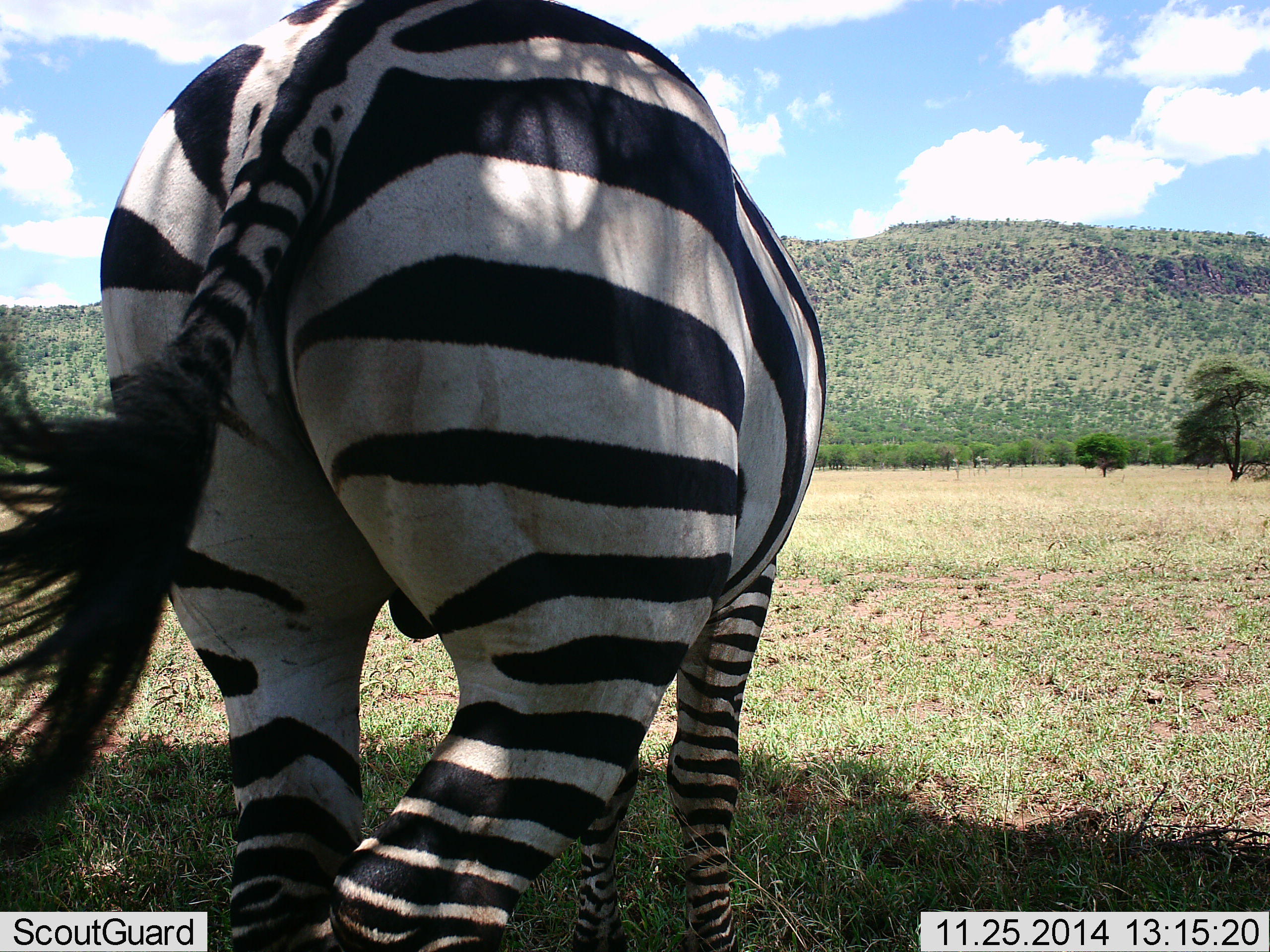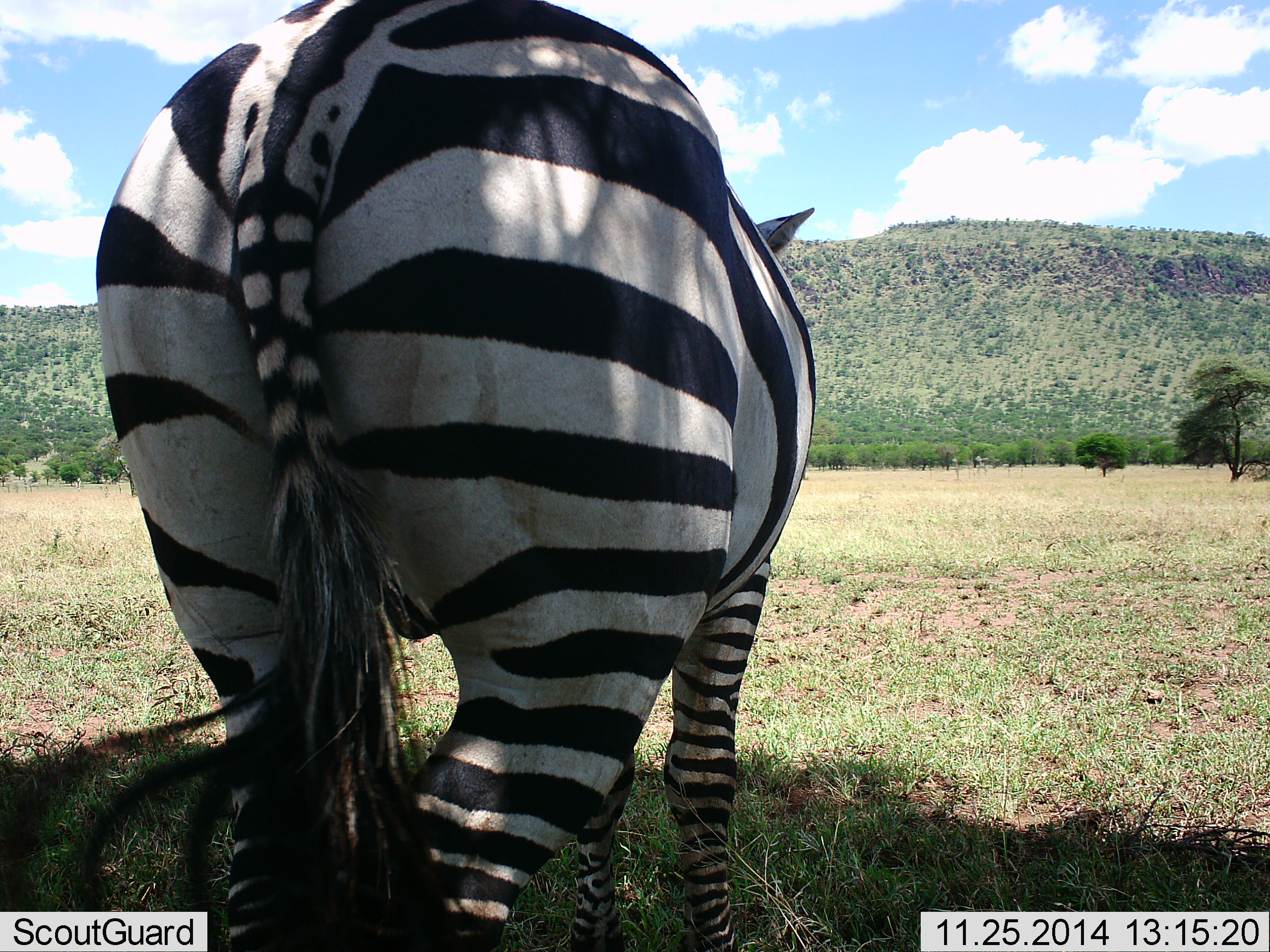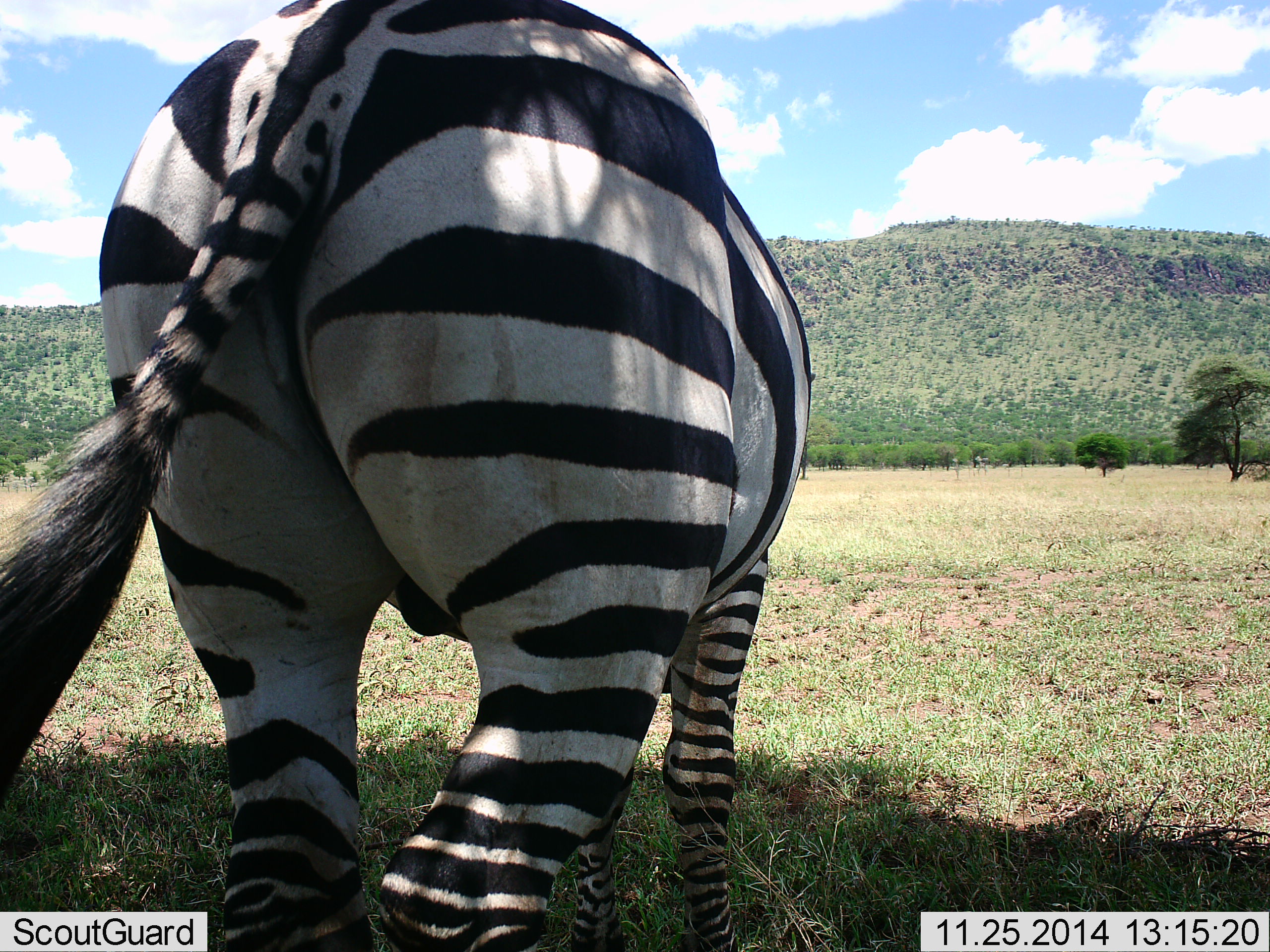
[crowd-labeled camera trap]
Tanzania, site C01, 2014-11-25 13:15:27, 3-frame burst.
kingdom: Animalia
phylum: Chordata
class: Mammalia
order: Perissodactyla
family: Equidae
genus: Equus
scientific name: Equus quagga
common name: plains zebra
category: zebra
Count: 1.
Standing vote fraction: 80%.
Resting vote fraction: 10%.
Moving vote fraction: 10%.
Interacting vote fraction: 0%.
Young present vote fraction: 0%.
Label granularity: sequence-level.